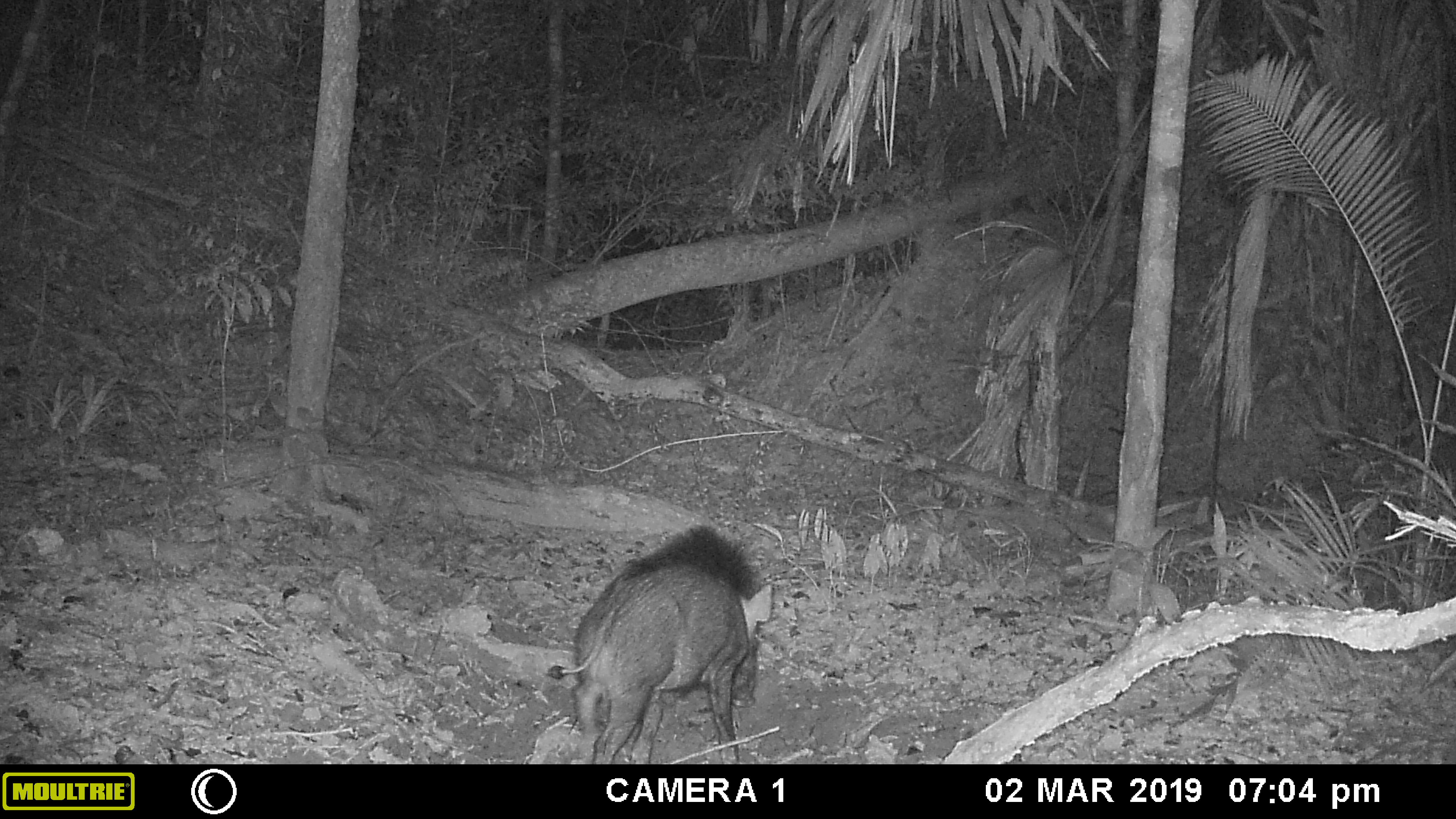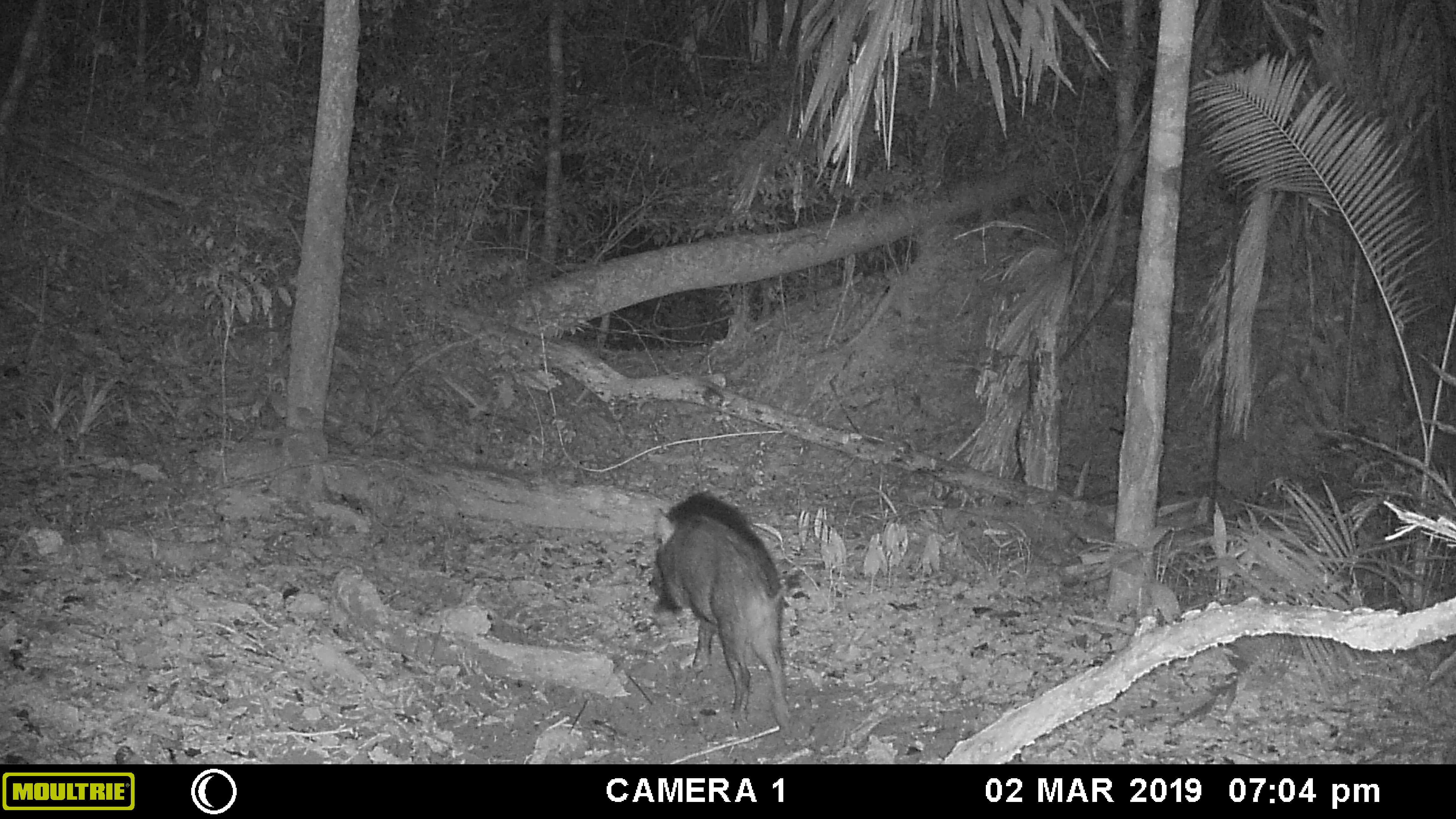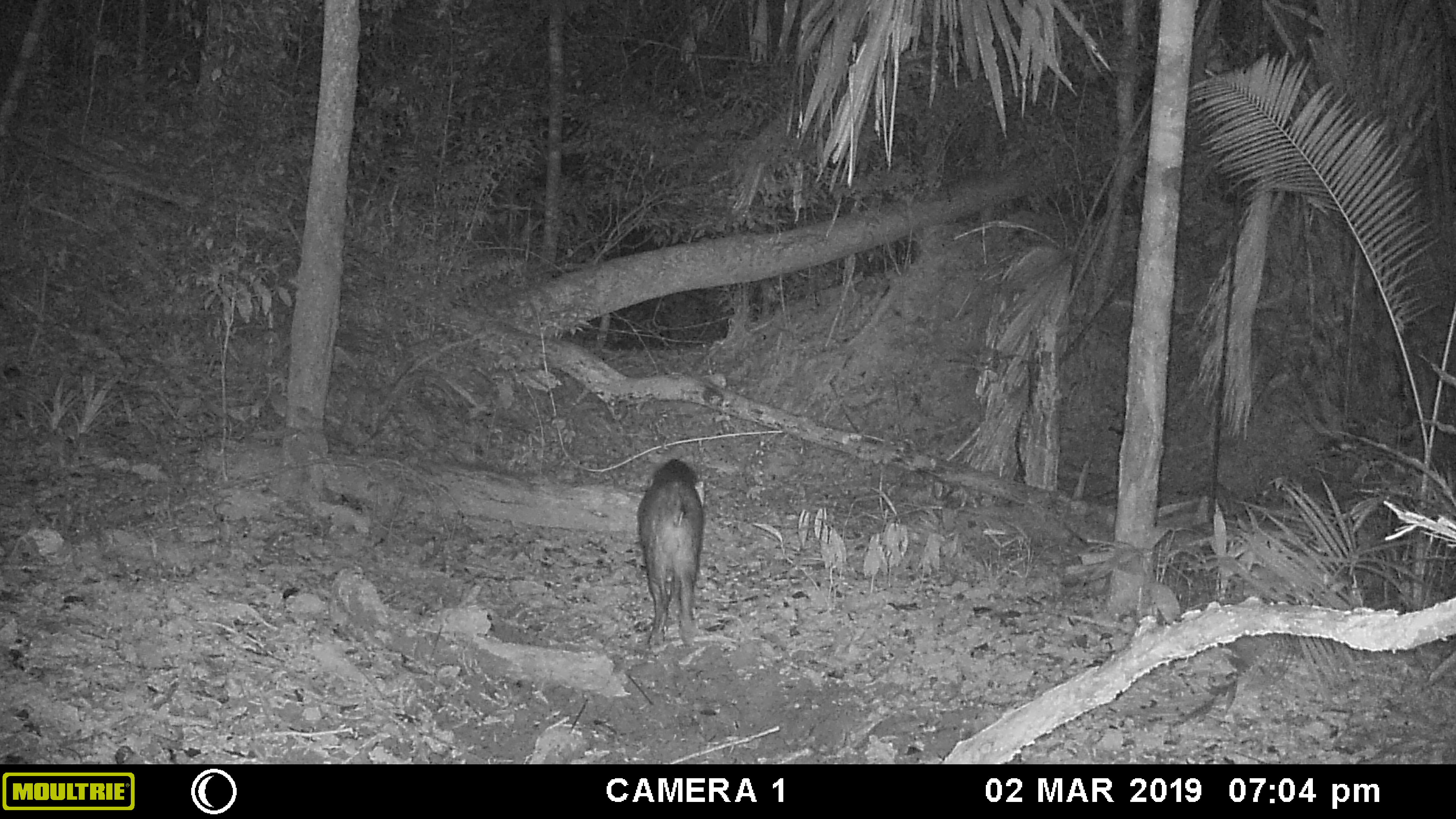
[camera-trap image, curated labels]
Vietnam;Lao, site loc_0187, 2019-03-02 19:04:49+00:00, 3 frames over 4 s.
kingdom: Animalia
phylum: Chordata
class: Mammalia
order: Artiodactyla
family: Suidae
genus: Sus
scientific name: Sus scrofa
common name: eurasian wild pig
Eurasian wild pig (Sus scrofa). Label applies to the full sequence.